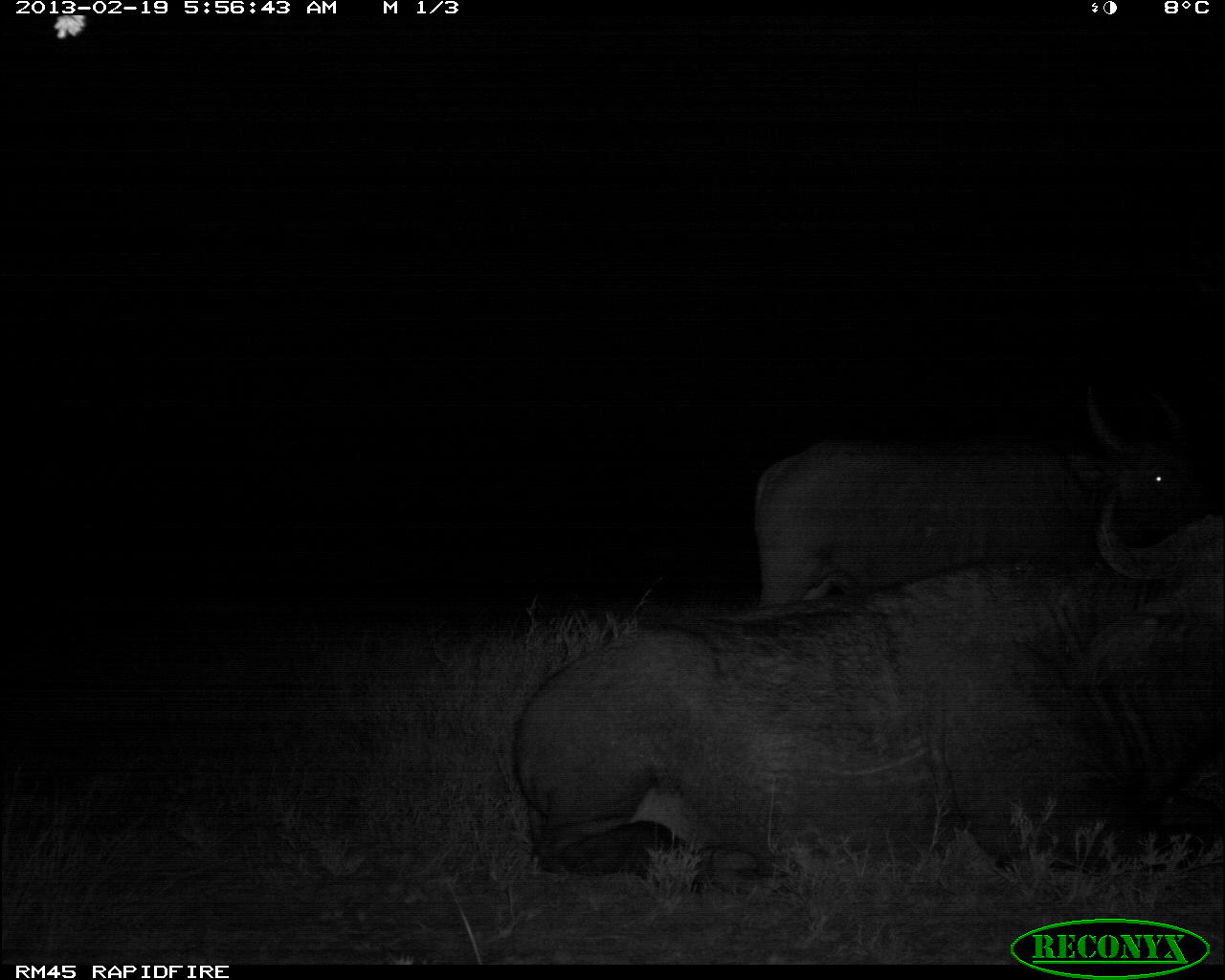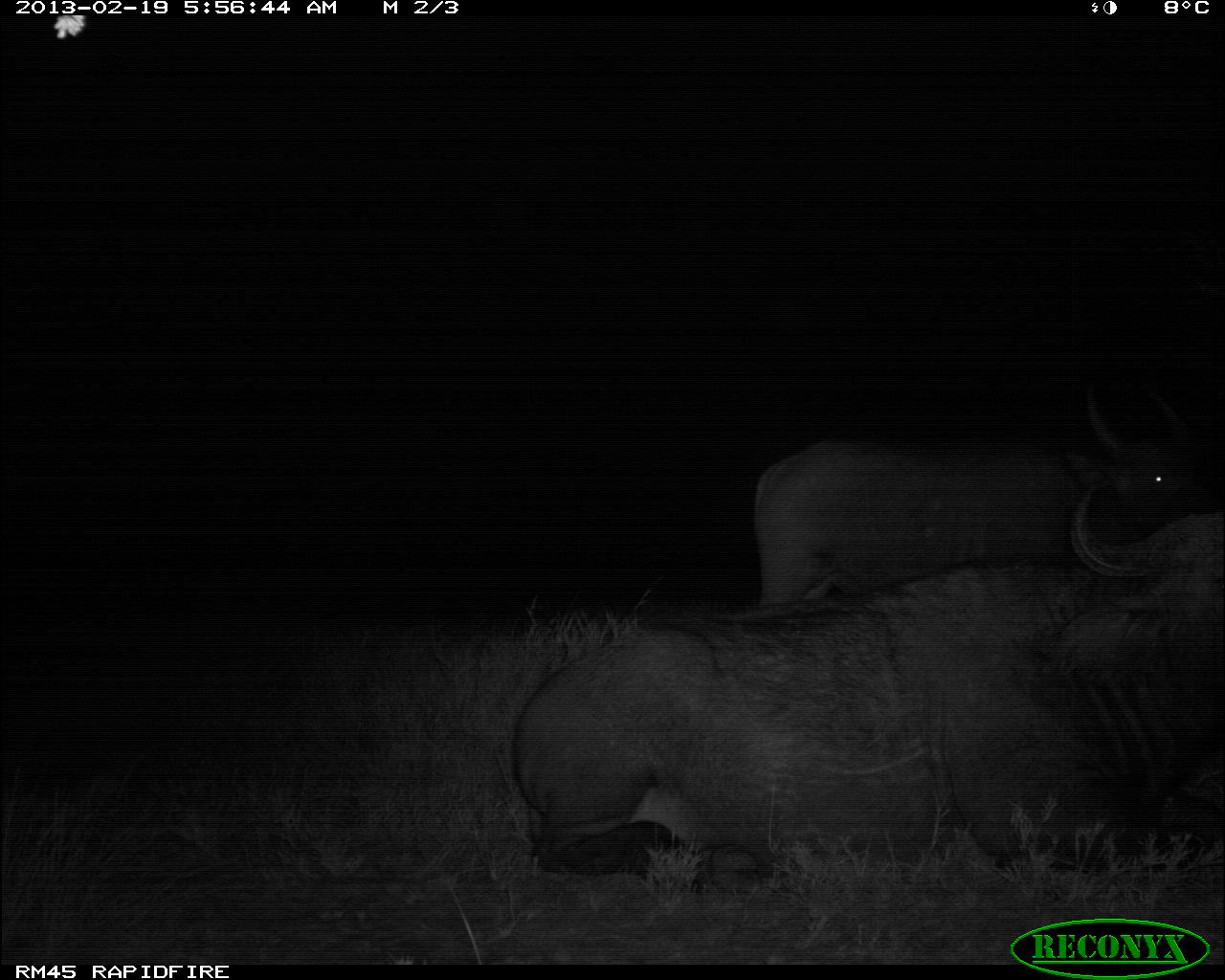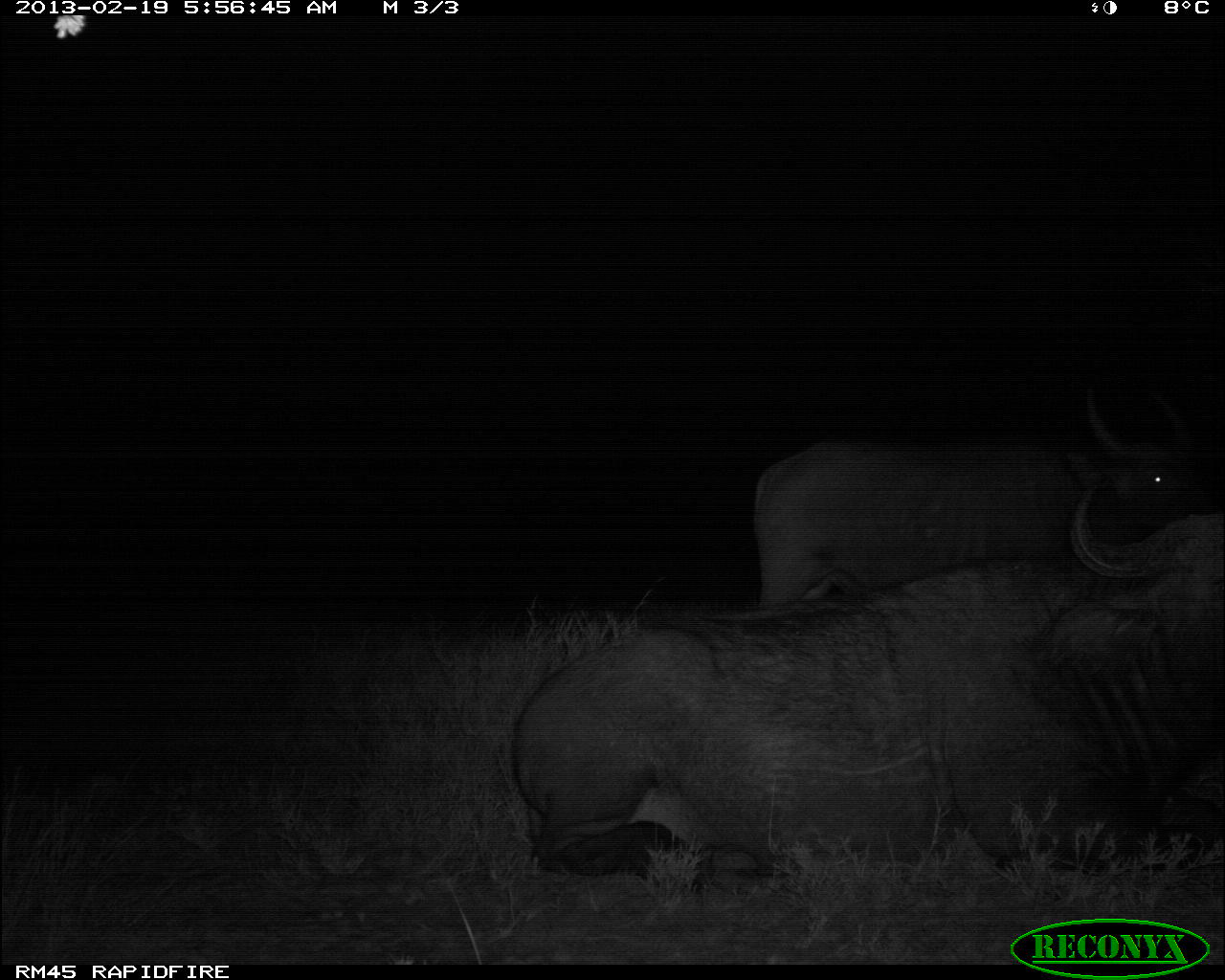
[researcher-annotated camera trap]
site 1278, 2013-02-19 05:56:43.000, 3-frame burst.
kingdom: Animalia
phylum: Chordata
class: Mammalia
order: Artiodactyla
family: Bovidae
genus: Syncerus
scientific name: Syncerus caffer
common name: african buffalo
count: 2